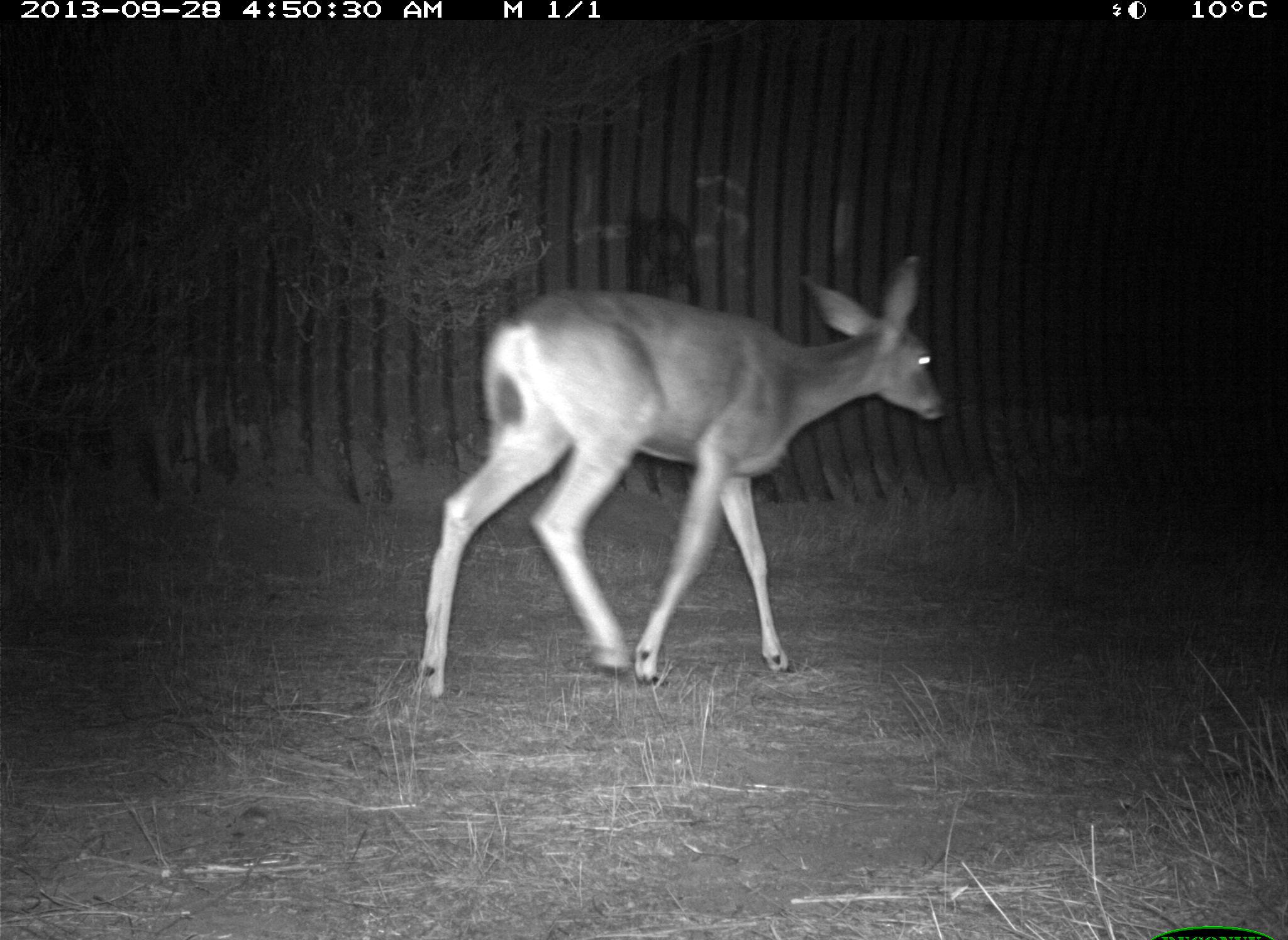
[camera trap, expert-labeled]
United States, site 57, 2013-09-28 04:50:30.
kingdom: Animalia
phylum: Chordata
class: Mammalia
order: Artiodactyla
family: Cervidae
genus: Odocoileus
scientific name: Odocoileus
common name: deer